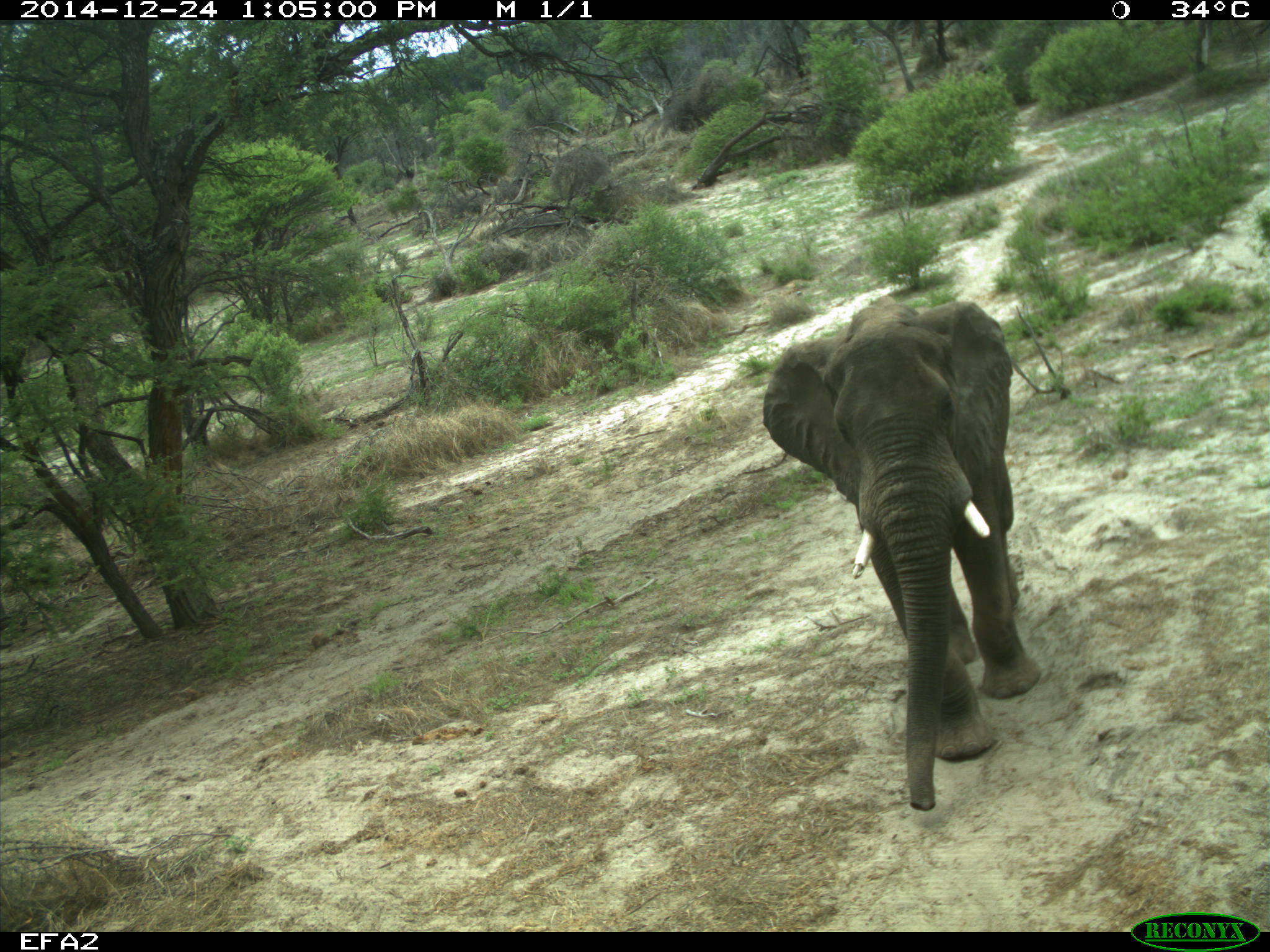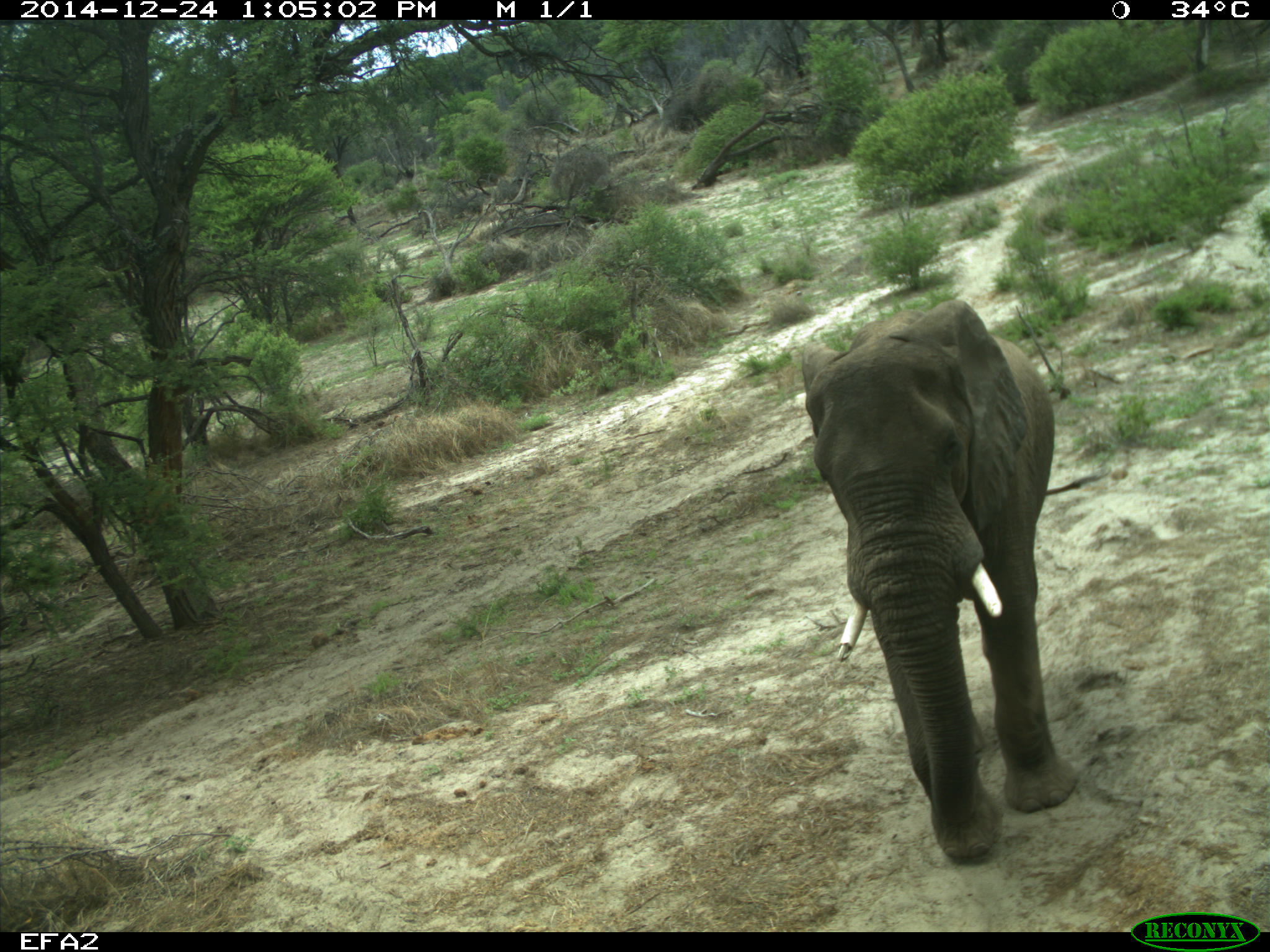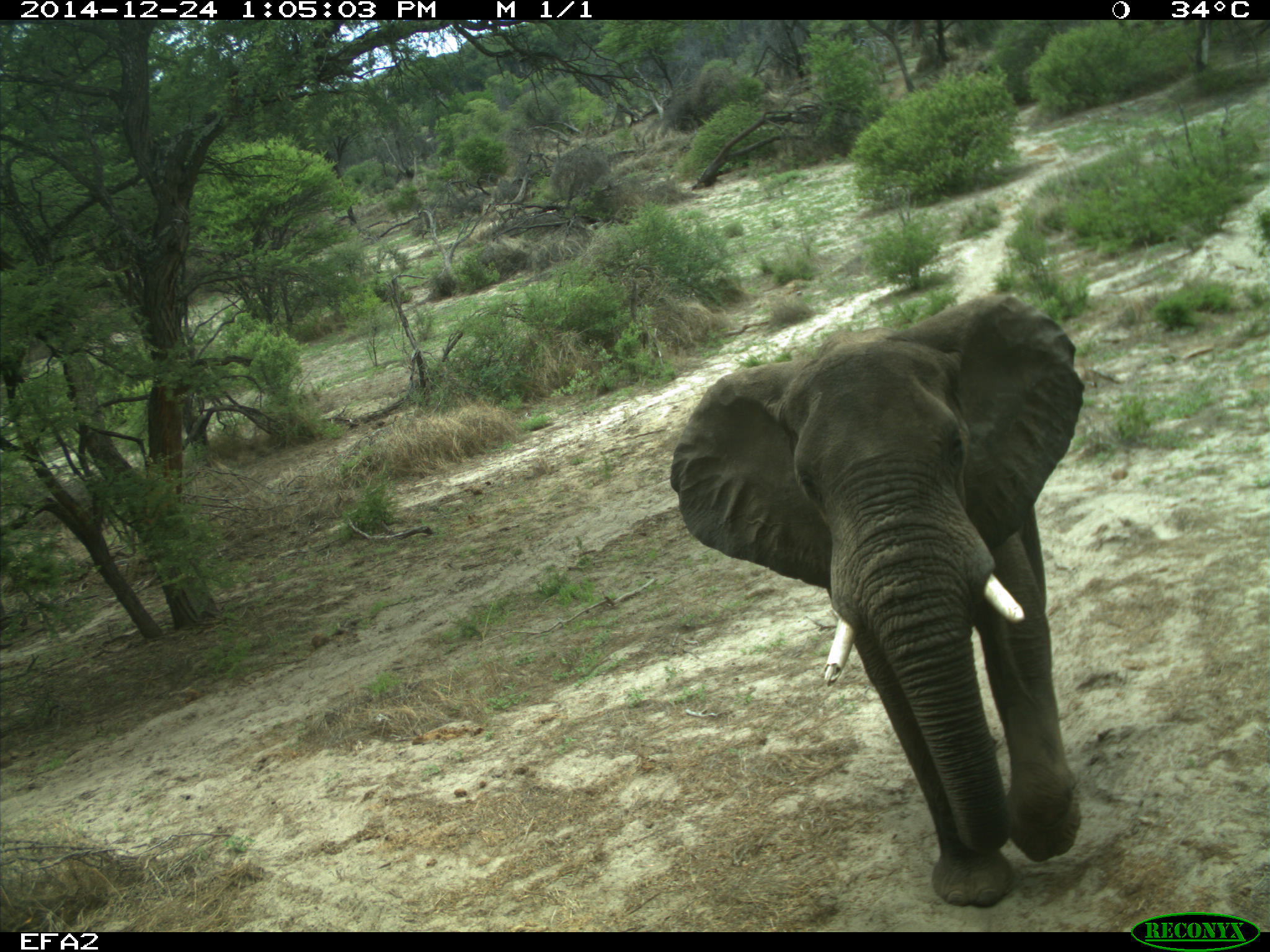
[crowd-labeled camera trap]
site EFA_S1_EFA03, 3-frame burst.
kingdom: Animalia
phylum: Chordata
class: Mammalia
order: Proboscidea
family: Elephantidae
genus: Loxodonta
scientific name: Loxodonta africana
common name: african bush elephant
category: elephant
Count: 1.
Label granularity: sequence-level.